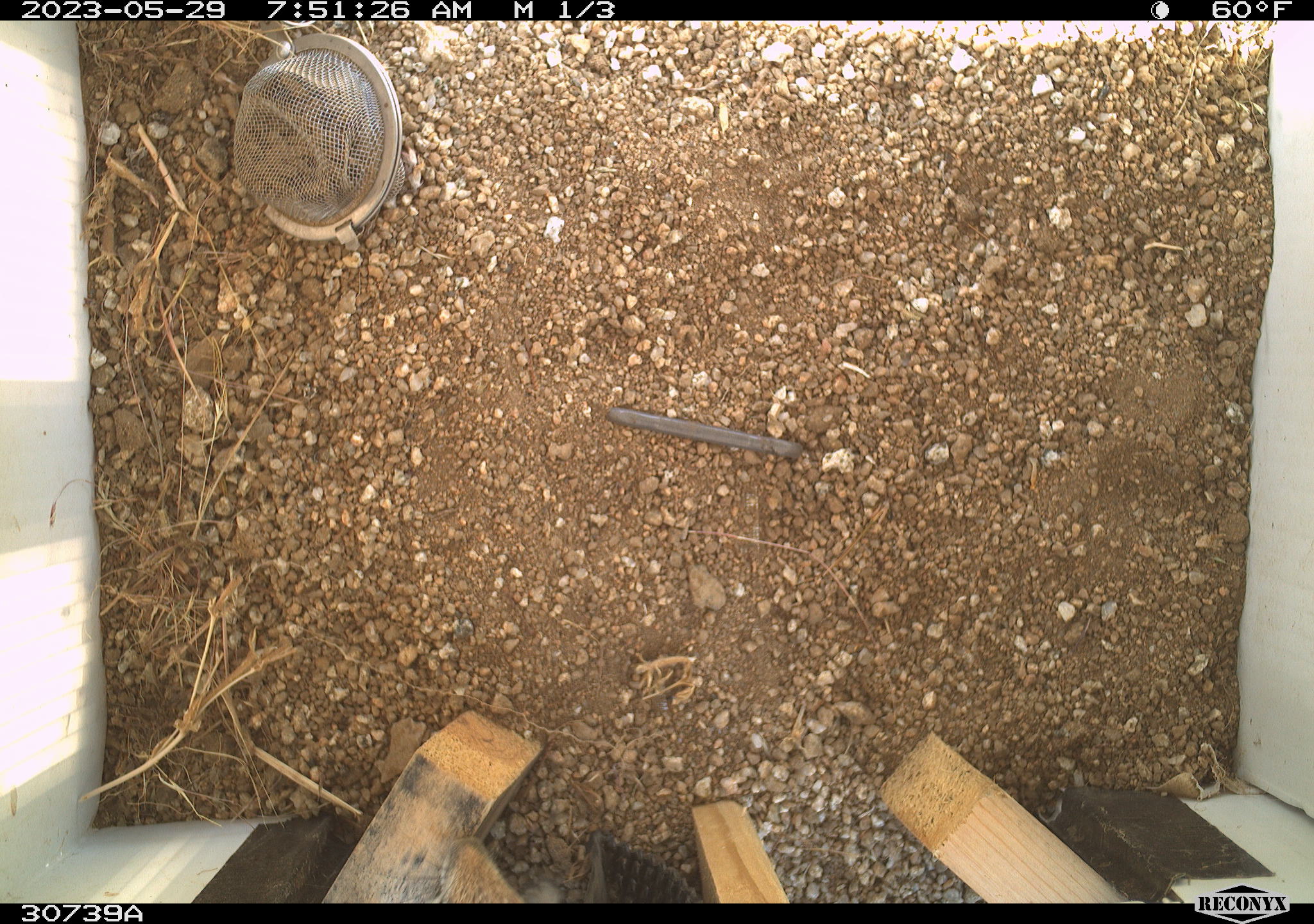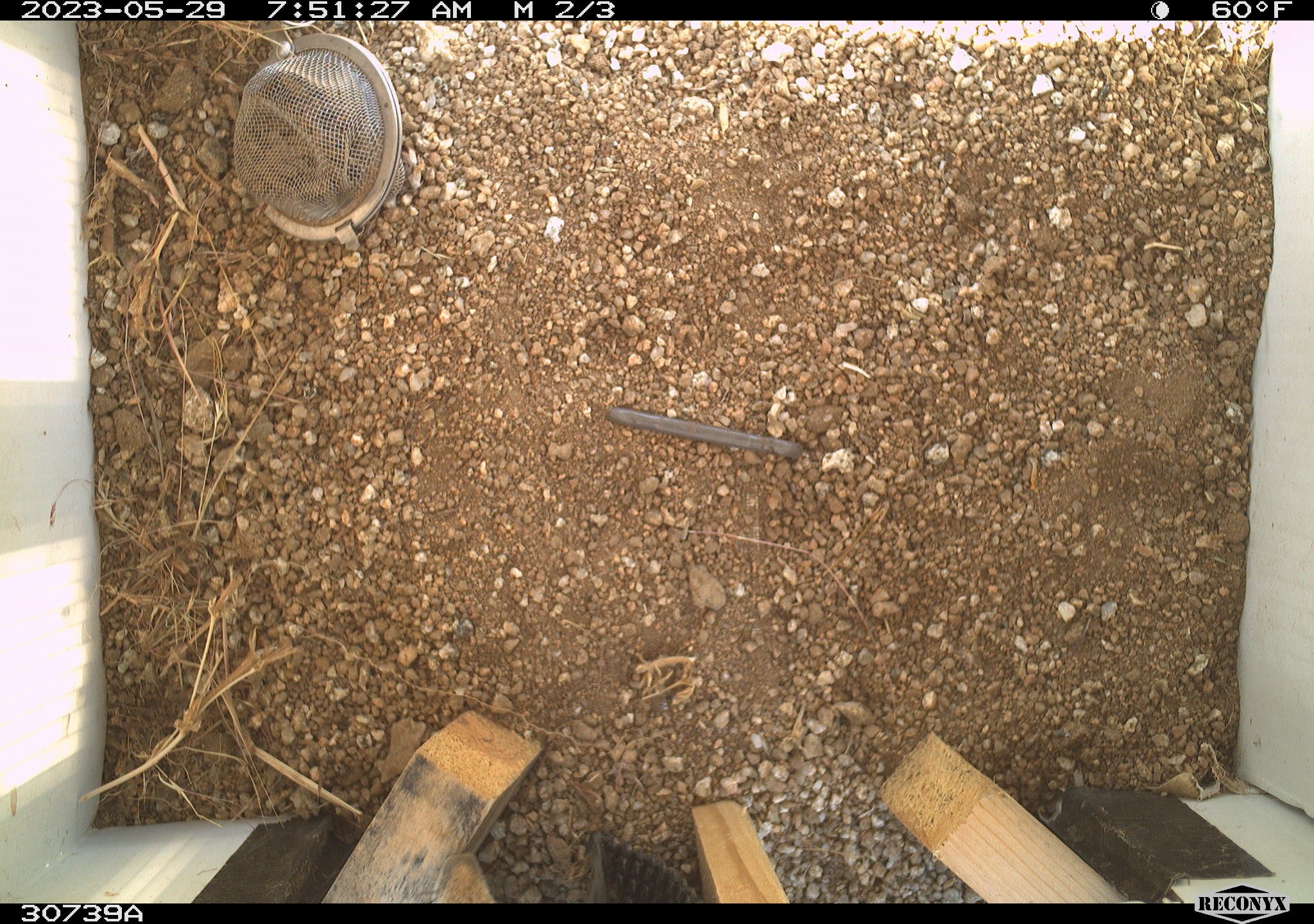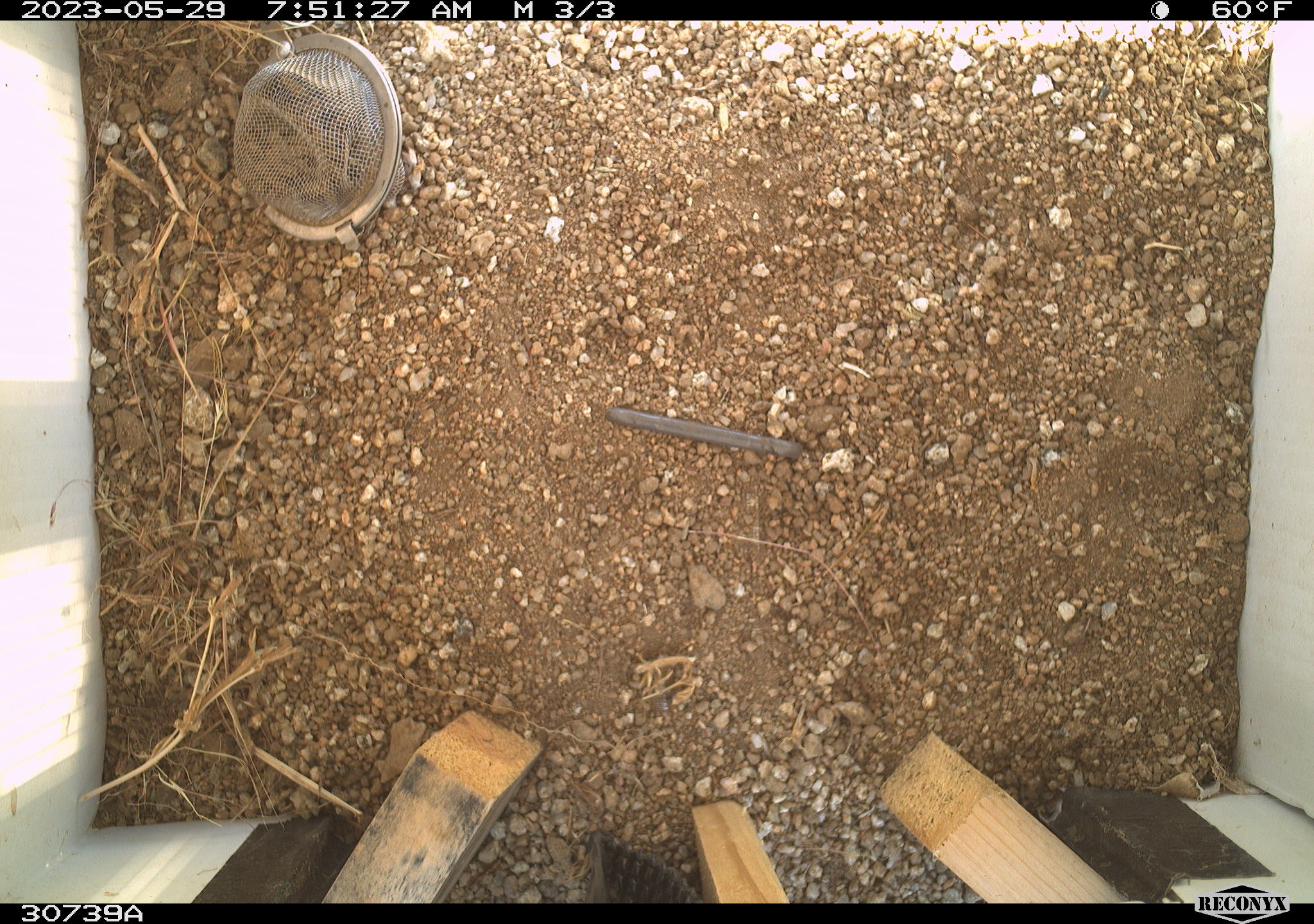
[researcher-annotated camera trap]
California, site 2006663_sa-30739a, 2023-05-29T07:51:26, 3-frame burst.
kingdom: Animalia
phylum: Chordata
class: Mammalia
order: Rodentia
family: Sciuridae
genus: Ammospermophilus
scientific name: Ammospermophilus leucurus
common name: white-tailed antelope squirrel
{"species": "white-tailed antelope squirrel (Ammospermophilus leucurus)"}